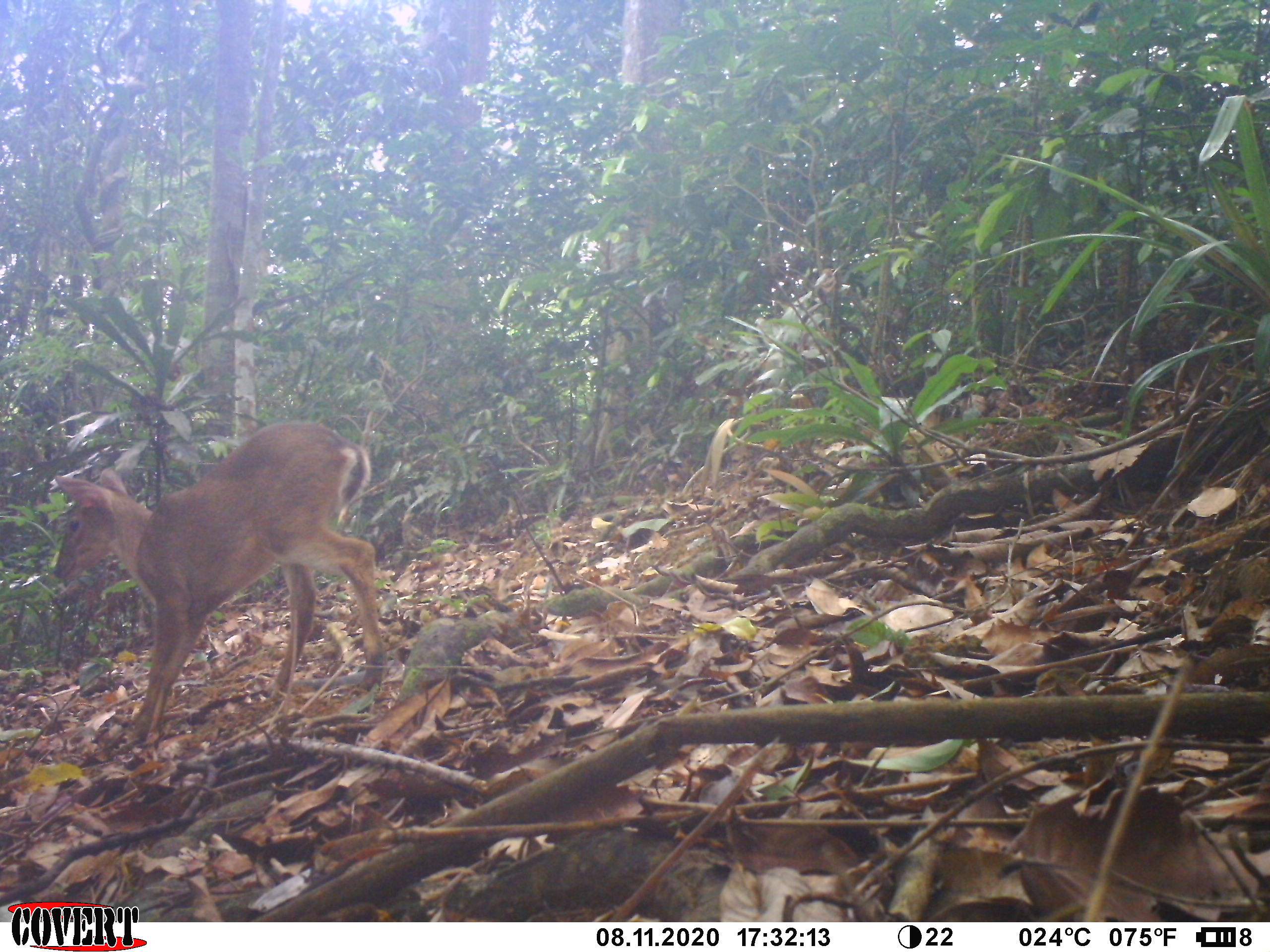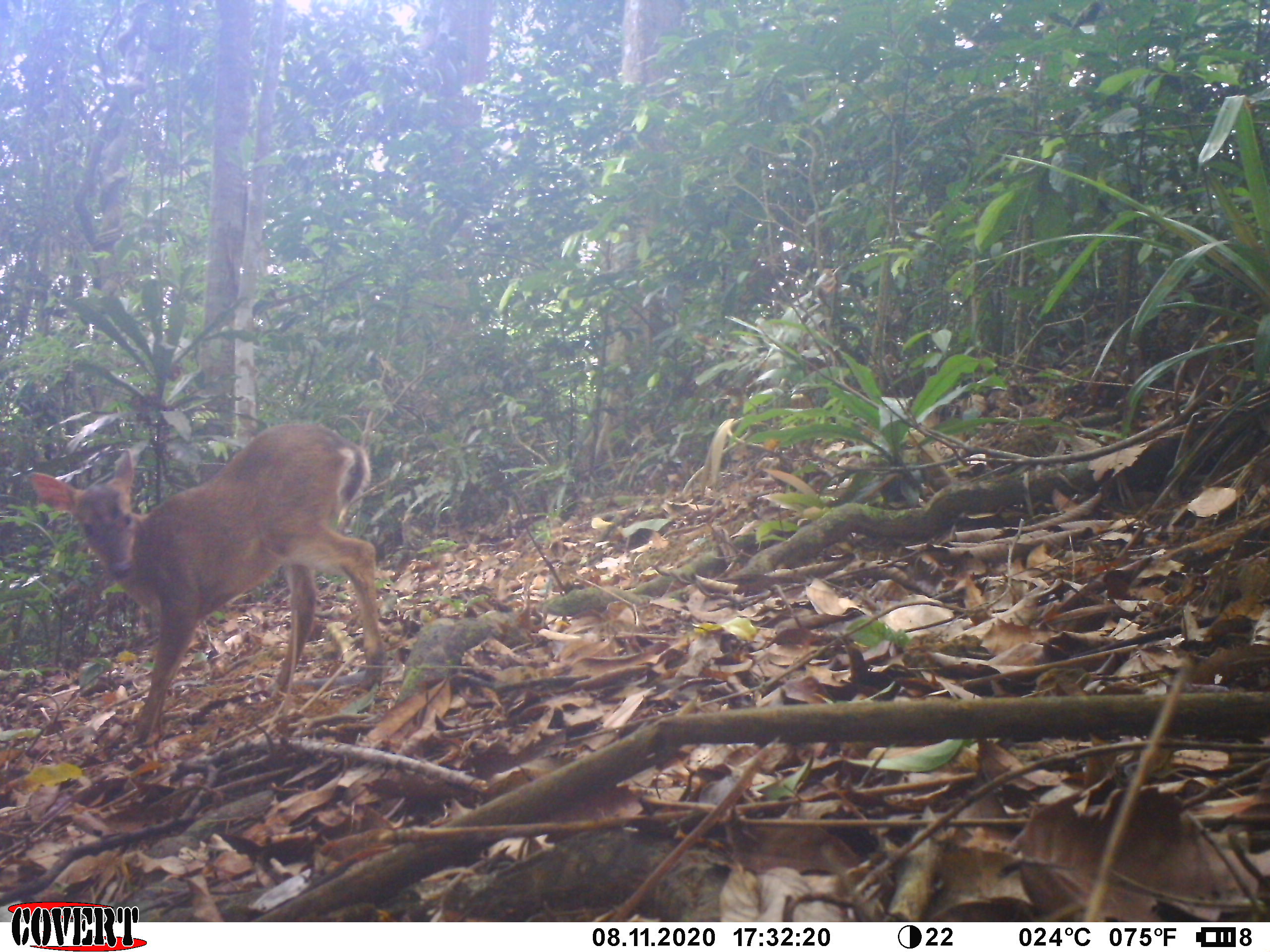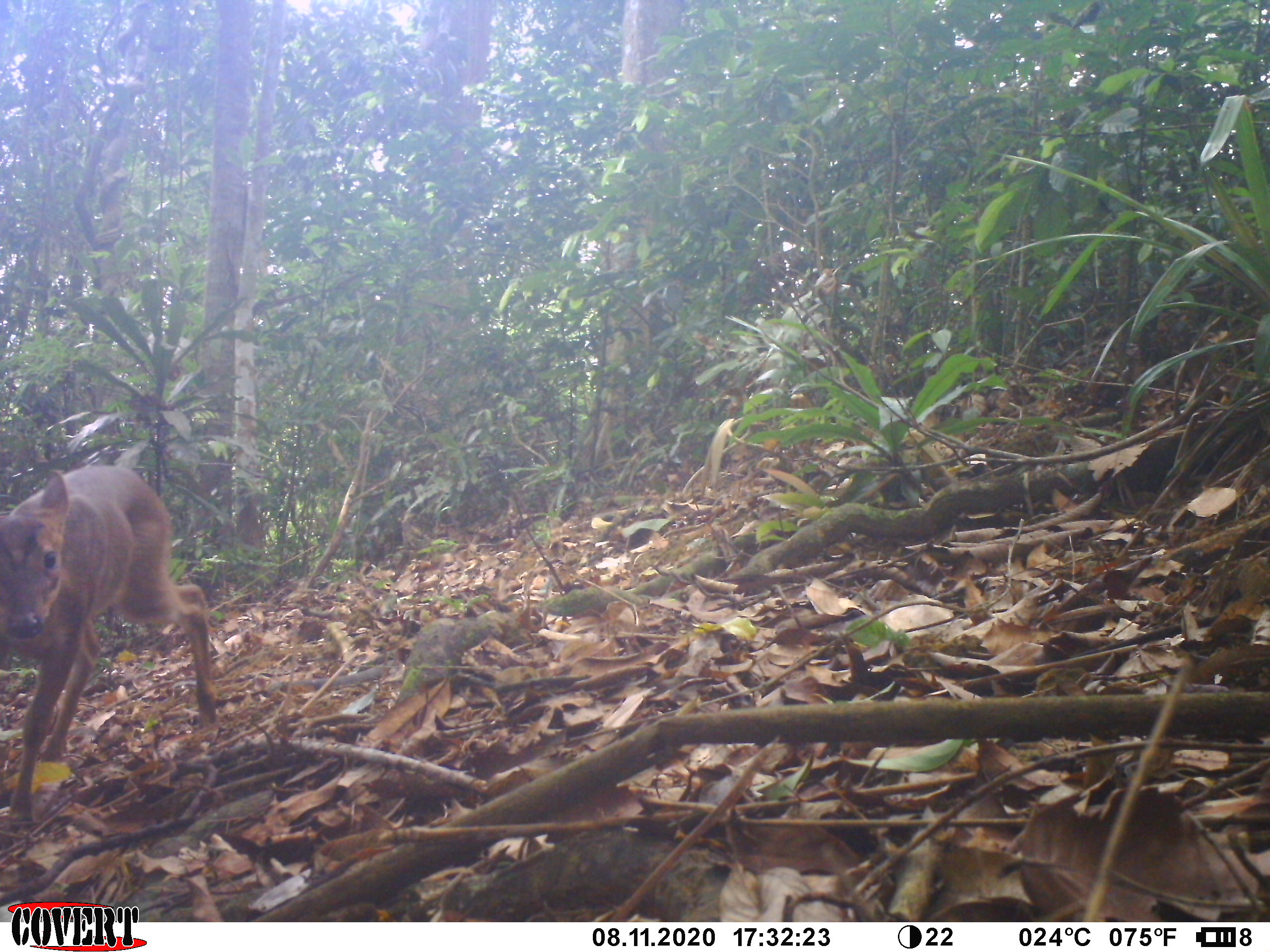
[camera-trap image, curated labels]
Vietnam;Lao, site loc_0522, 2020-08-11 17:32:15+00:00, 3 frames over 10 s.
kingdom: Animalia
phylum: Chordata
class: Mammalia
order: Artiodactyla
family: Cervidae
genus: Muntiacus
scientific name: Muntiacus vuquangensis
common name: large-antlered muntjac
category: large antlered muntjac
Large antlered muntjac (large-antlered muntjac) (Muntiacus vuquangensis). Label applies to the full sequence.